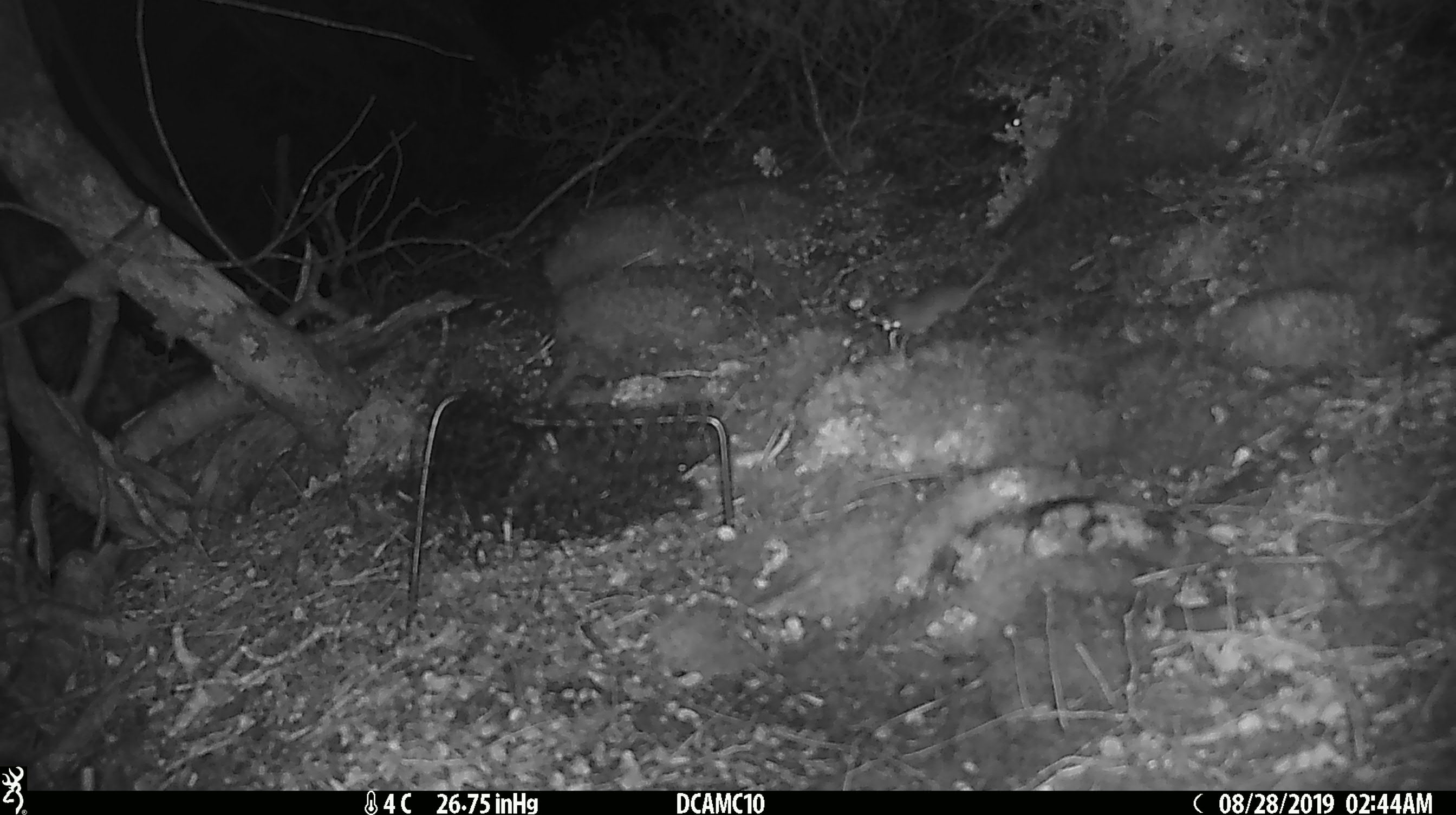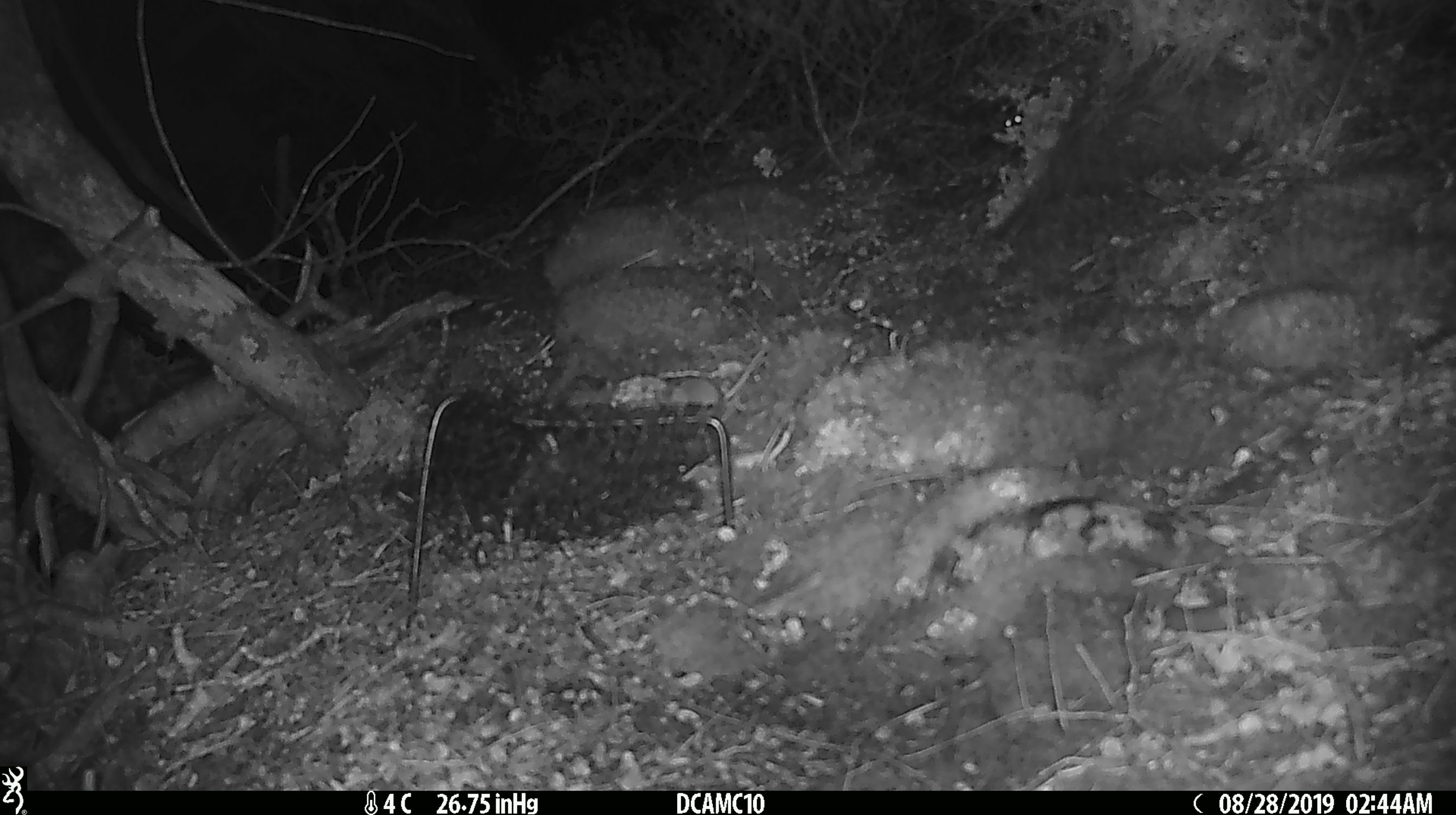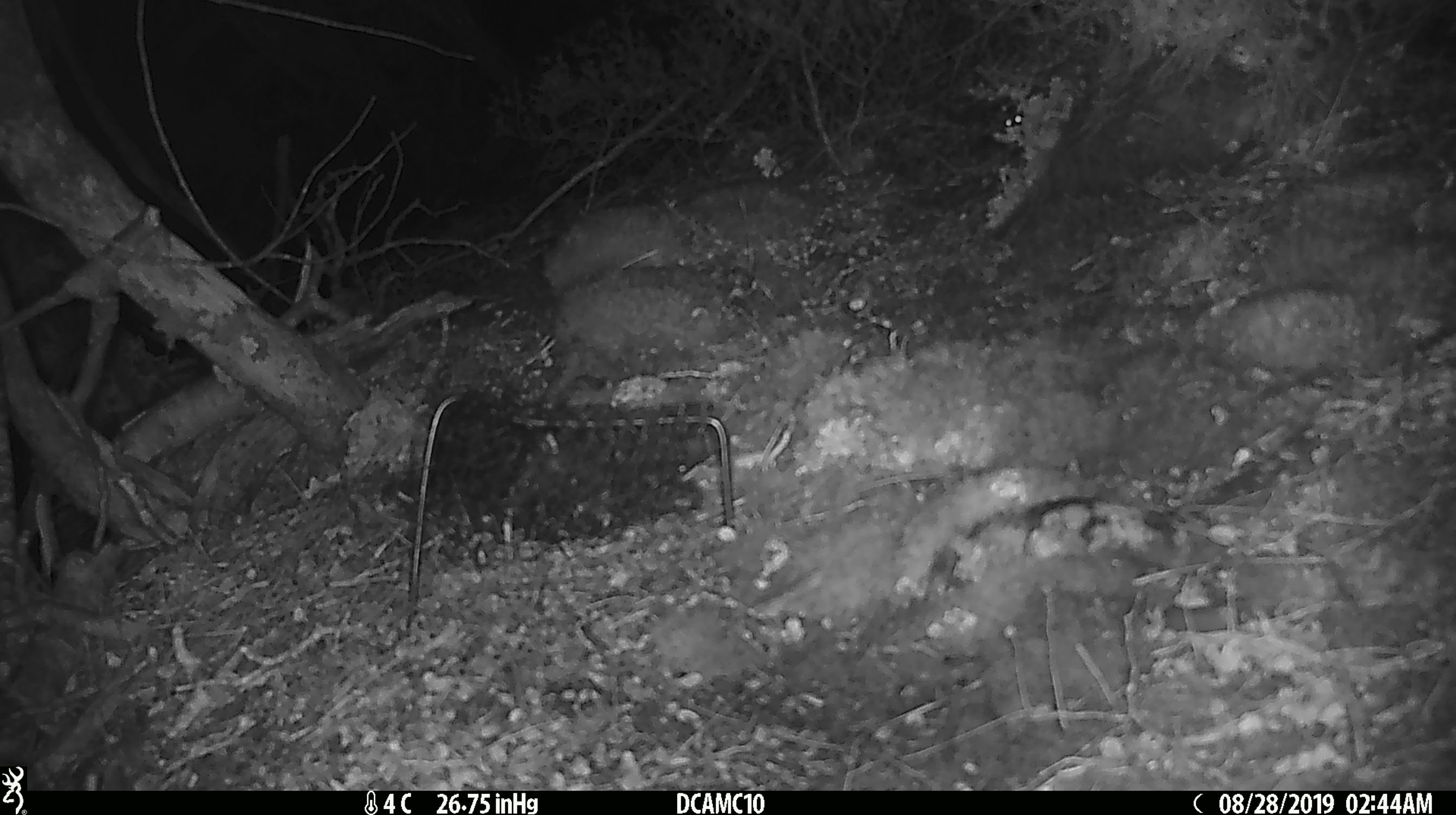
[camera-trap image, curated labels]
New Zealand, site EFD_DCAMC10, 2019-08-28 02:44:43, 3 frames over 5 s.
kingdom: Animalia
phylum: Chordata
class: Mammalia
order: Rodentia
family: Muridae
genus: Mus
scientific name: Mus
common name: mouse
Mouse (Mus).